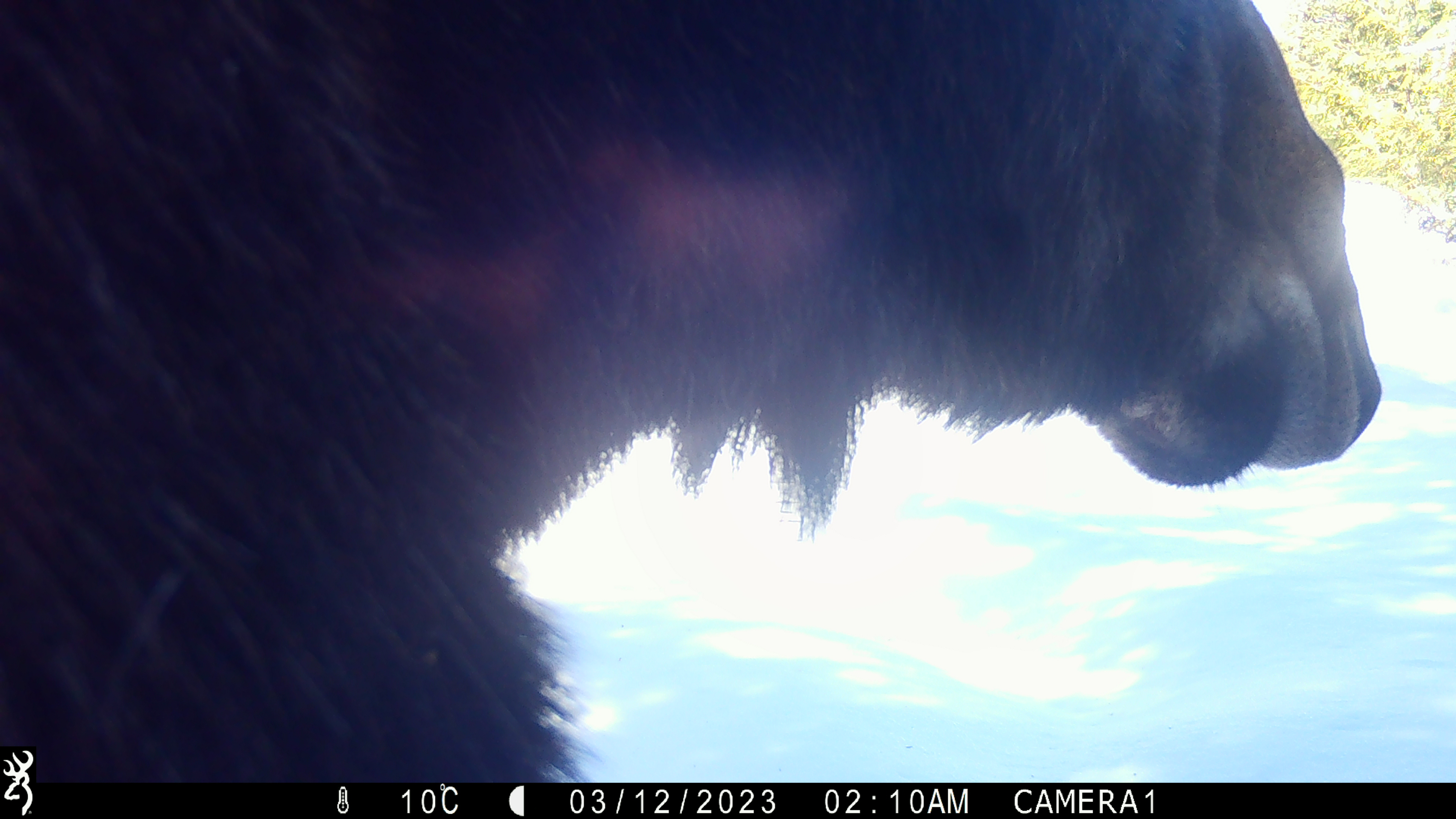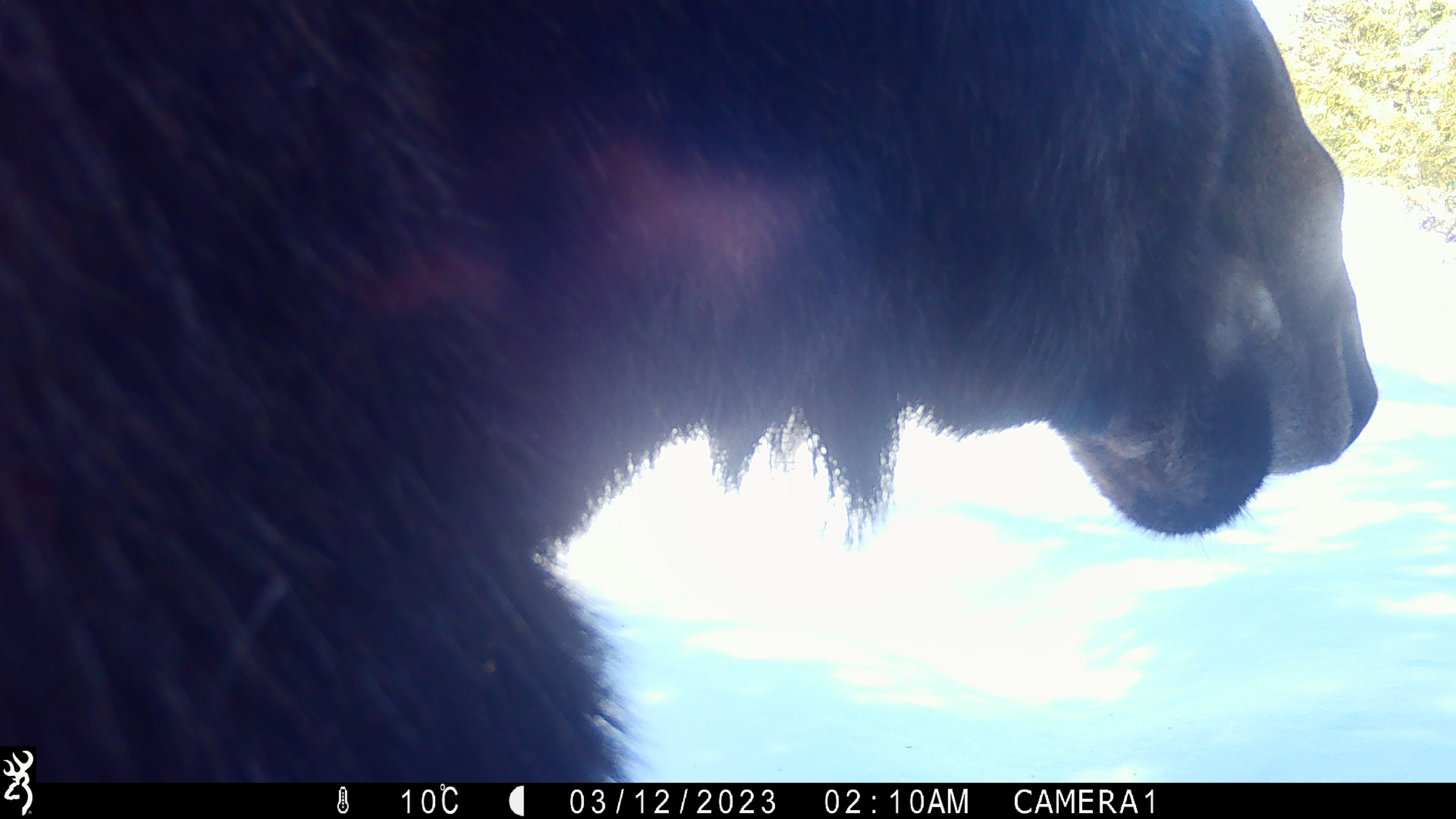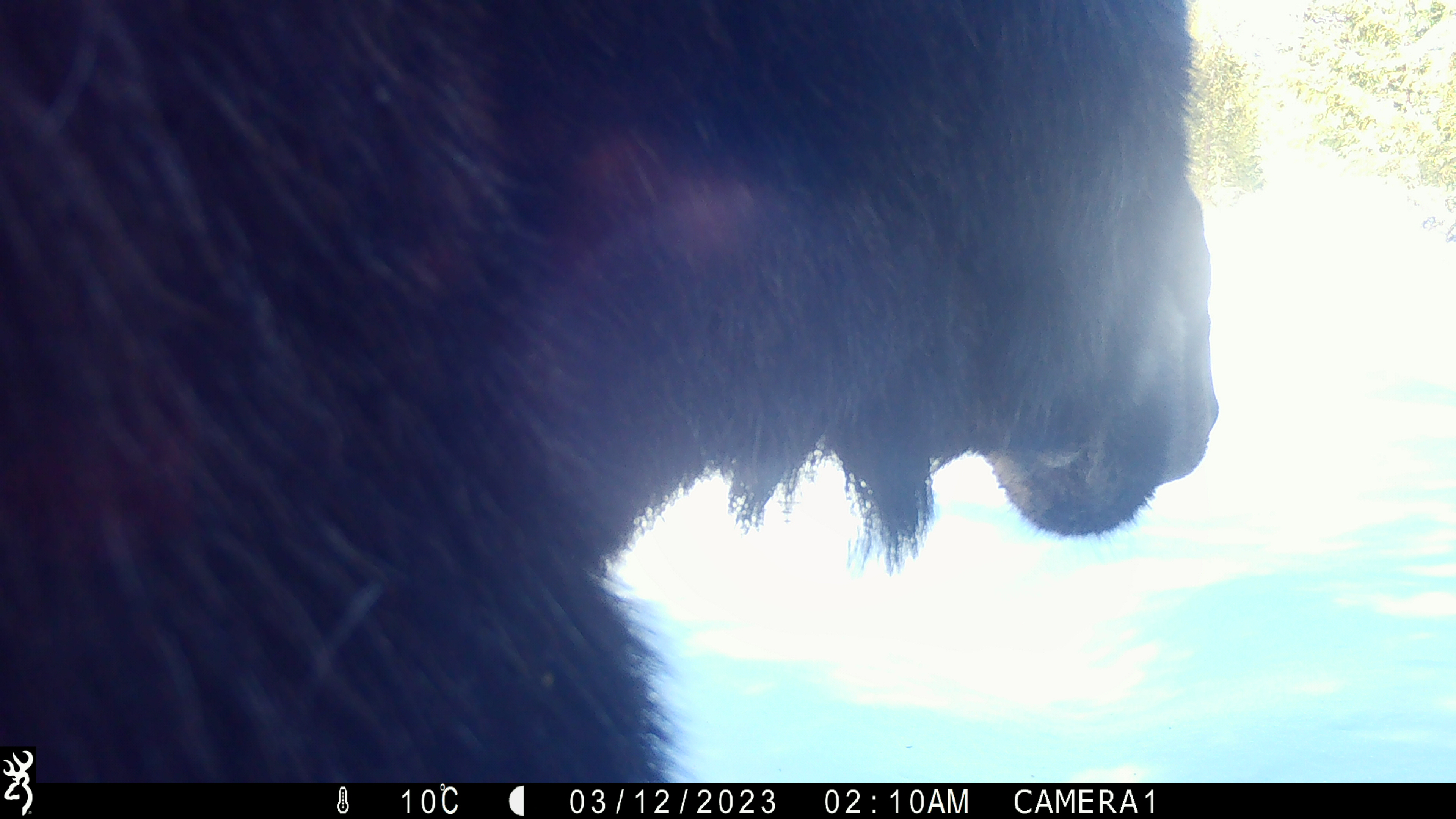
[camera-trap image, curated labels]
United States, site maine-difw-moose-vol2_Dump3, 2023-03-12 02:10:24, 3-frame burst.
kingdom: Animalia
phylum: Chordata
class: Mammalia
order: Artiodactyla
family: Cervidae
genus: Alces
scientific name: Alces alces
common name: moose